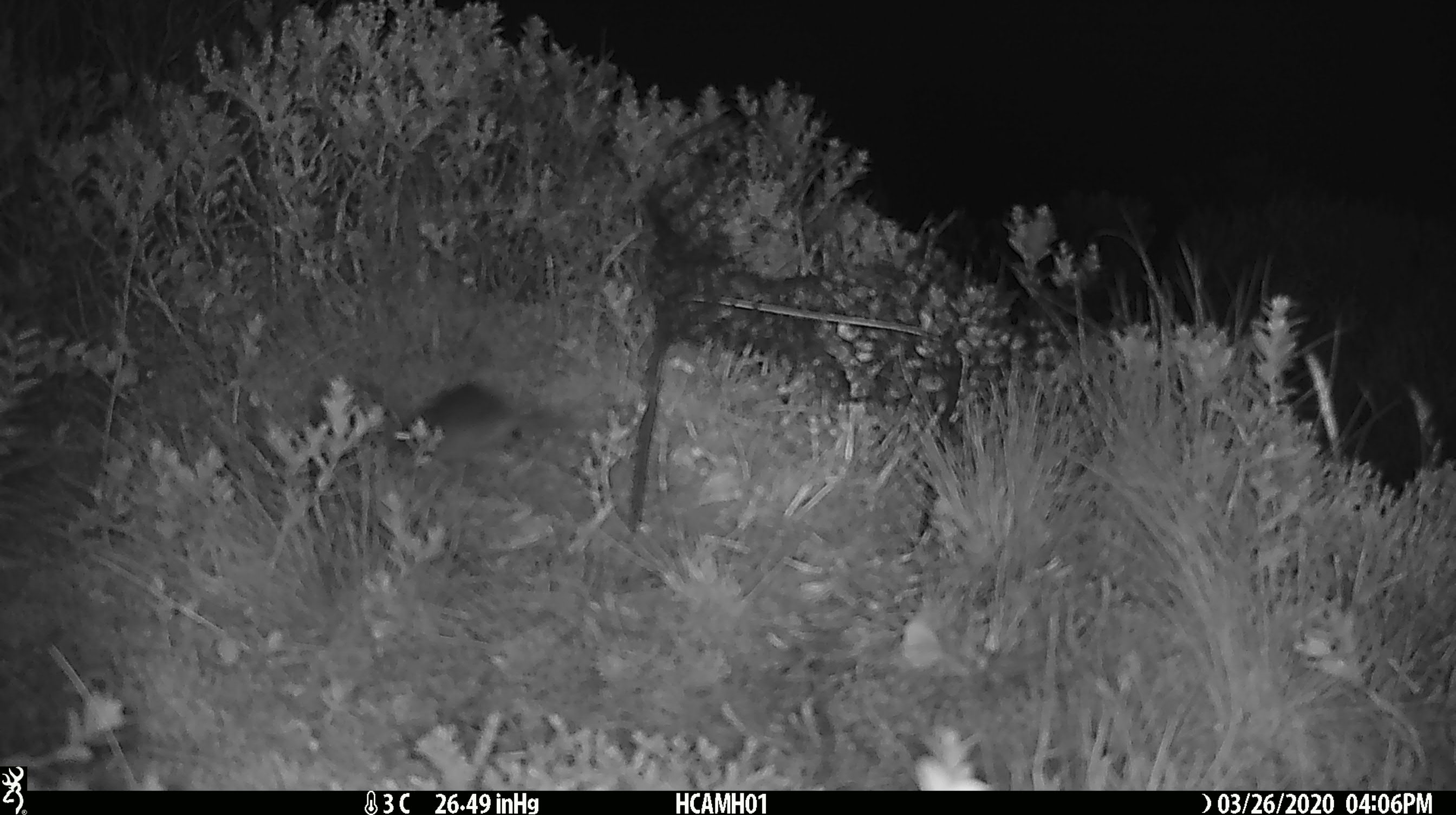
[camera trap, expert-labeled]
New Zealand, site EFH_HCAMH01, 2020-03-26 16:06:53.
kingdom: Animalia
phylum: Chordata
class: Mammalia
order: Rodentia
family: Muridae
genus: Mus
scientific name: Mus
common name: mouse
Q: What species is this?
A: Mouse (Mus).